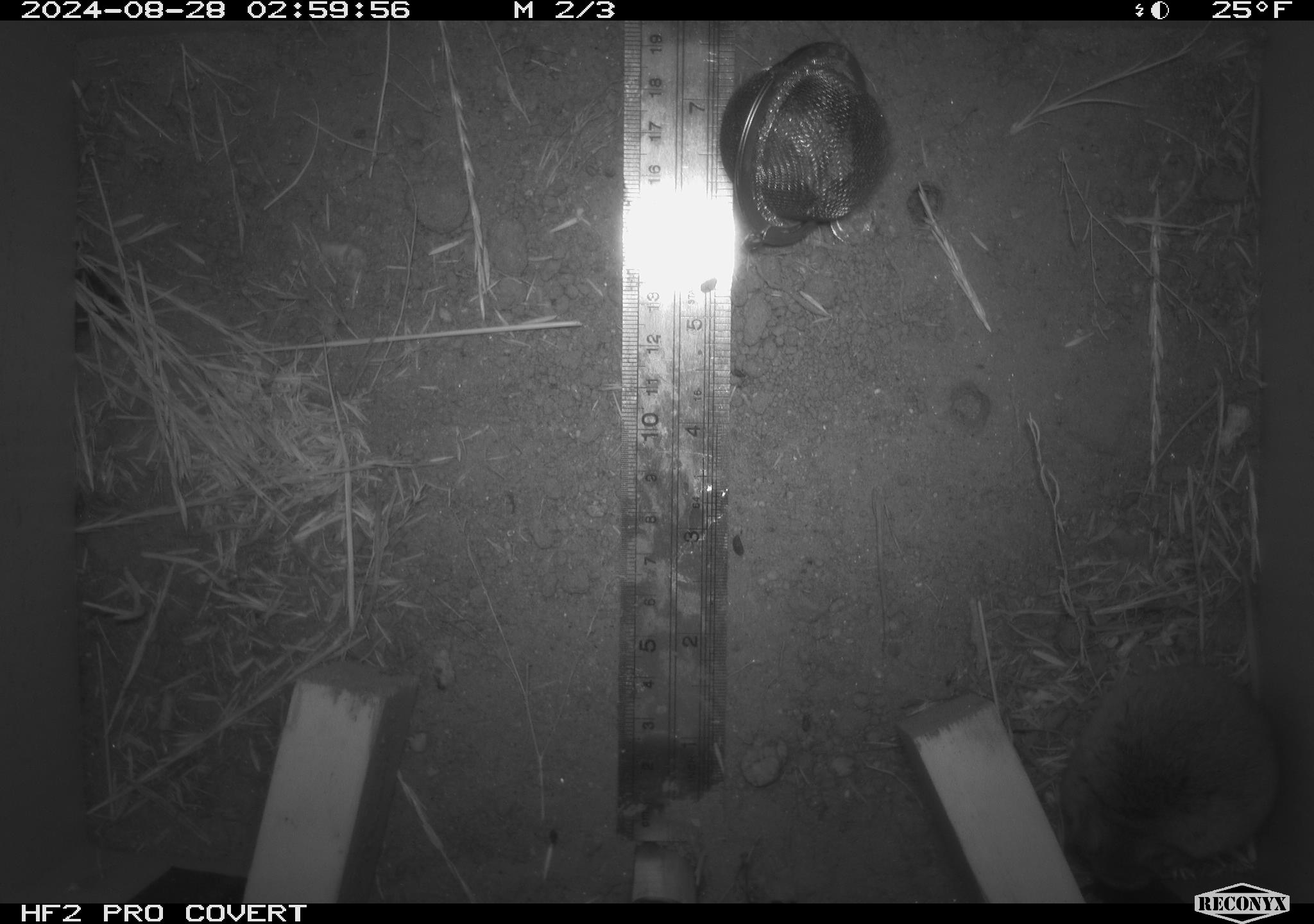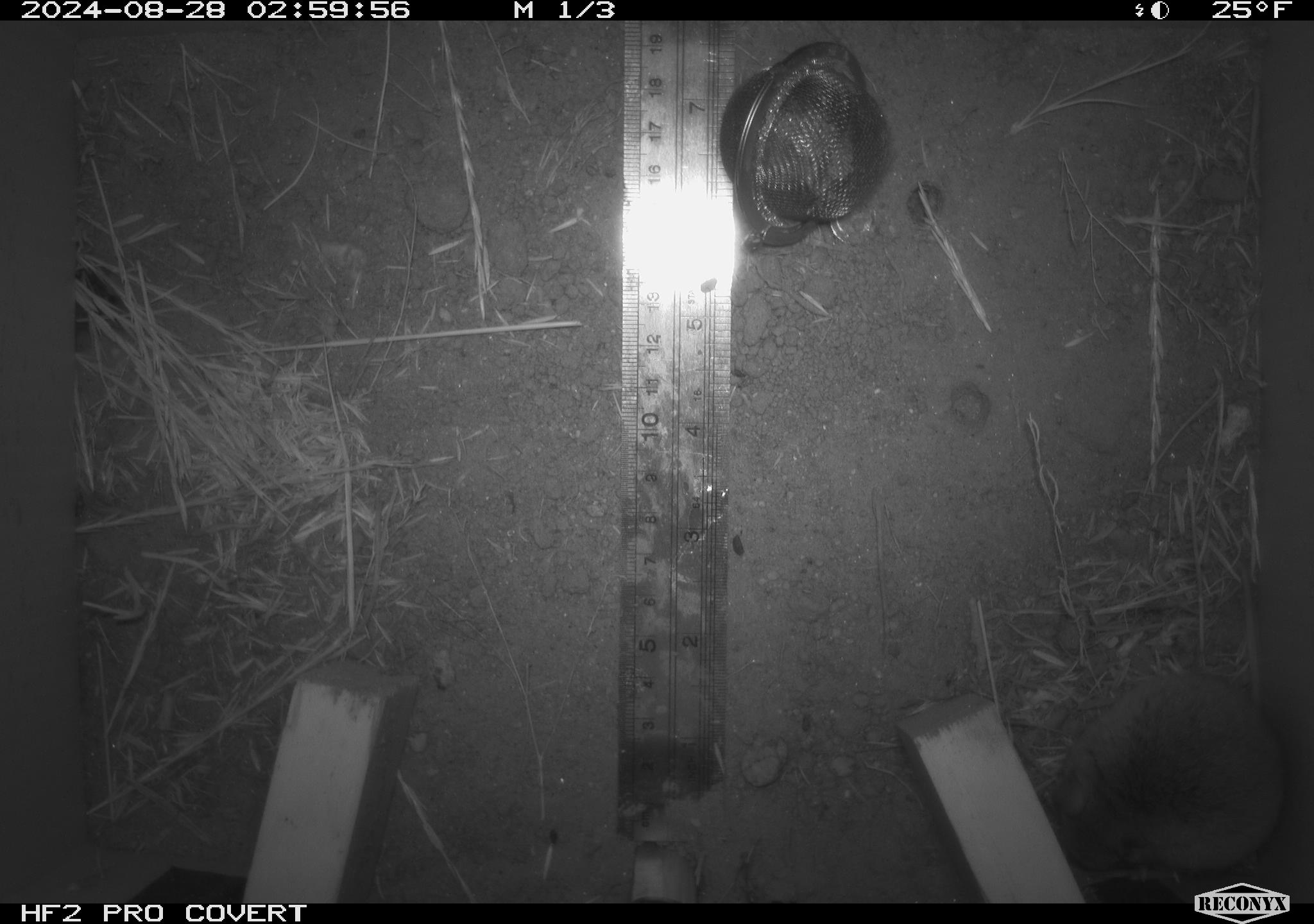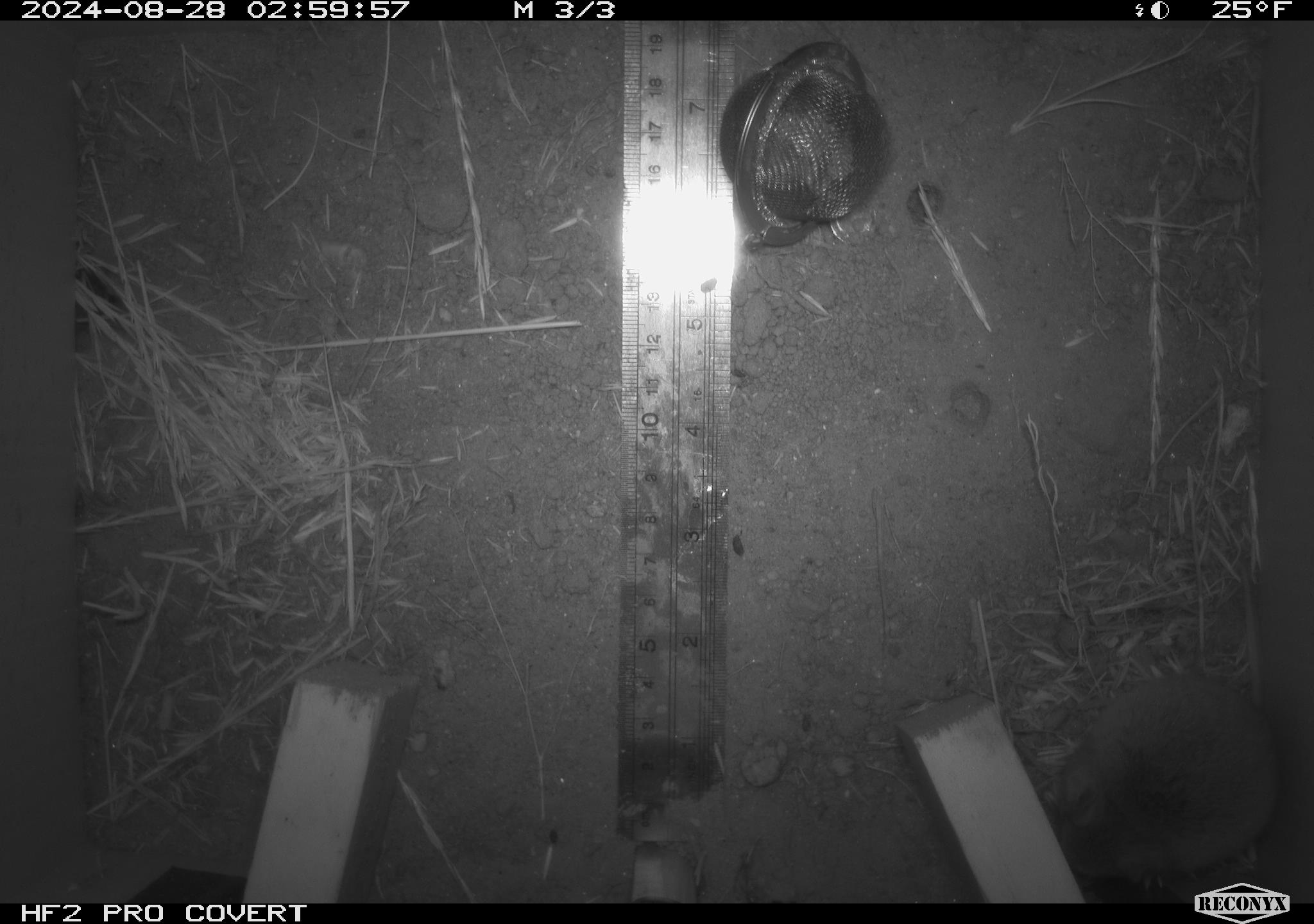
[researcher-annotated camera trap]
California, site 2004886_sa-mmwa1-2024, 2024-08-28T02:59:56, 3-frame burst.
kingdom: Animalia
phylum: Chordata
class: Mammalia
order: Rodentia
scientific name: Rodentia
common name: mouse species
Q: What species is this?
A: Mouse species (Rodentia).